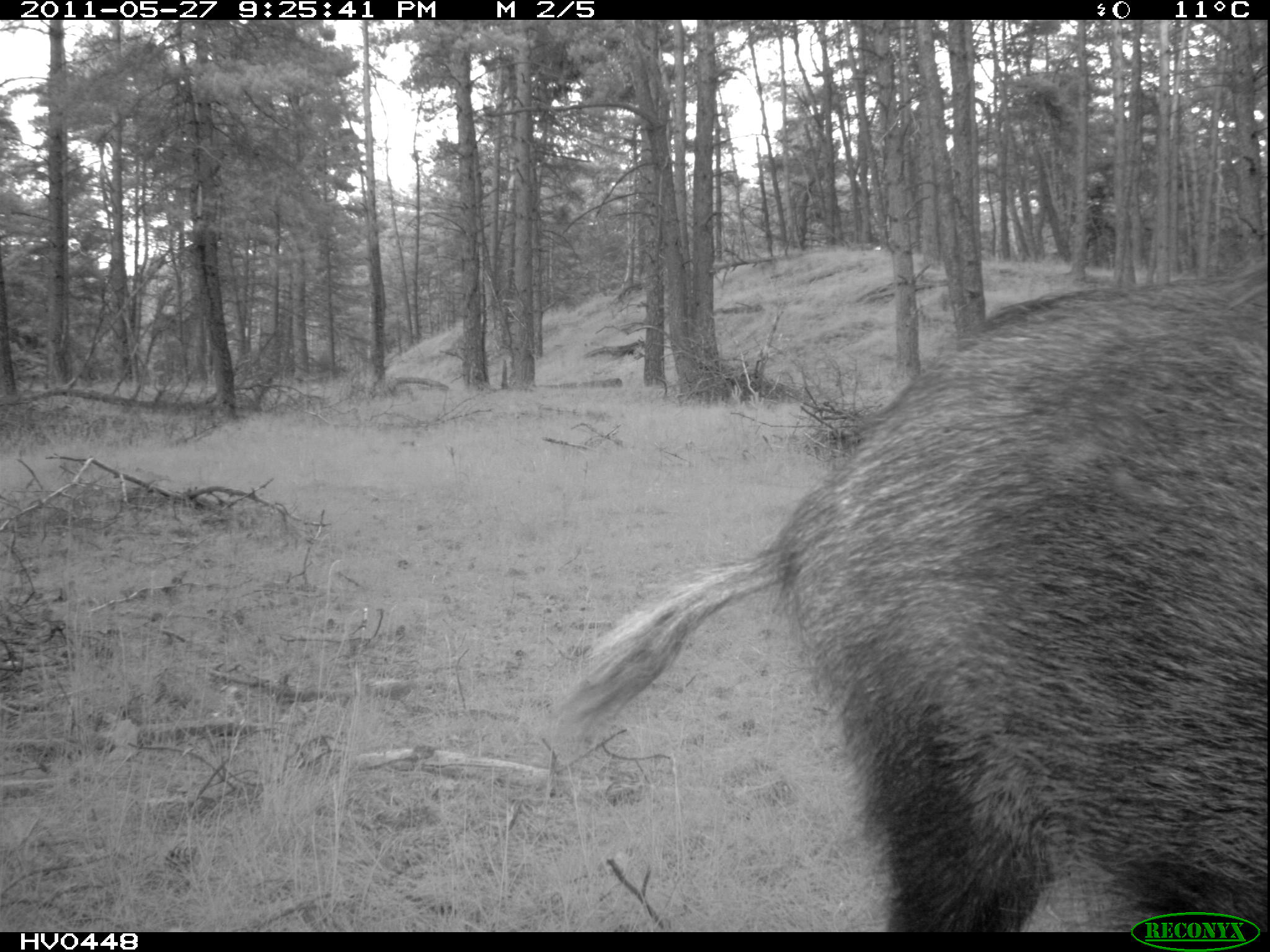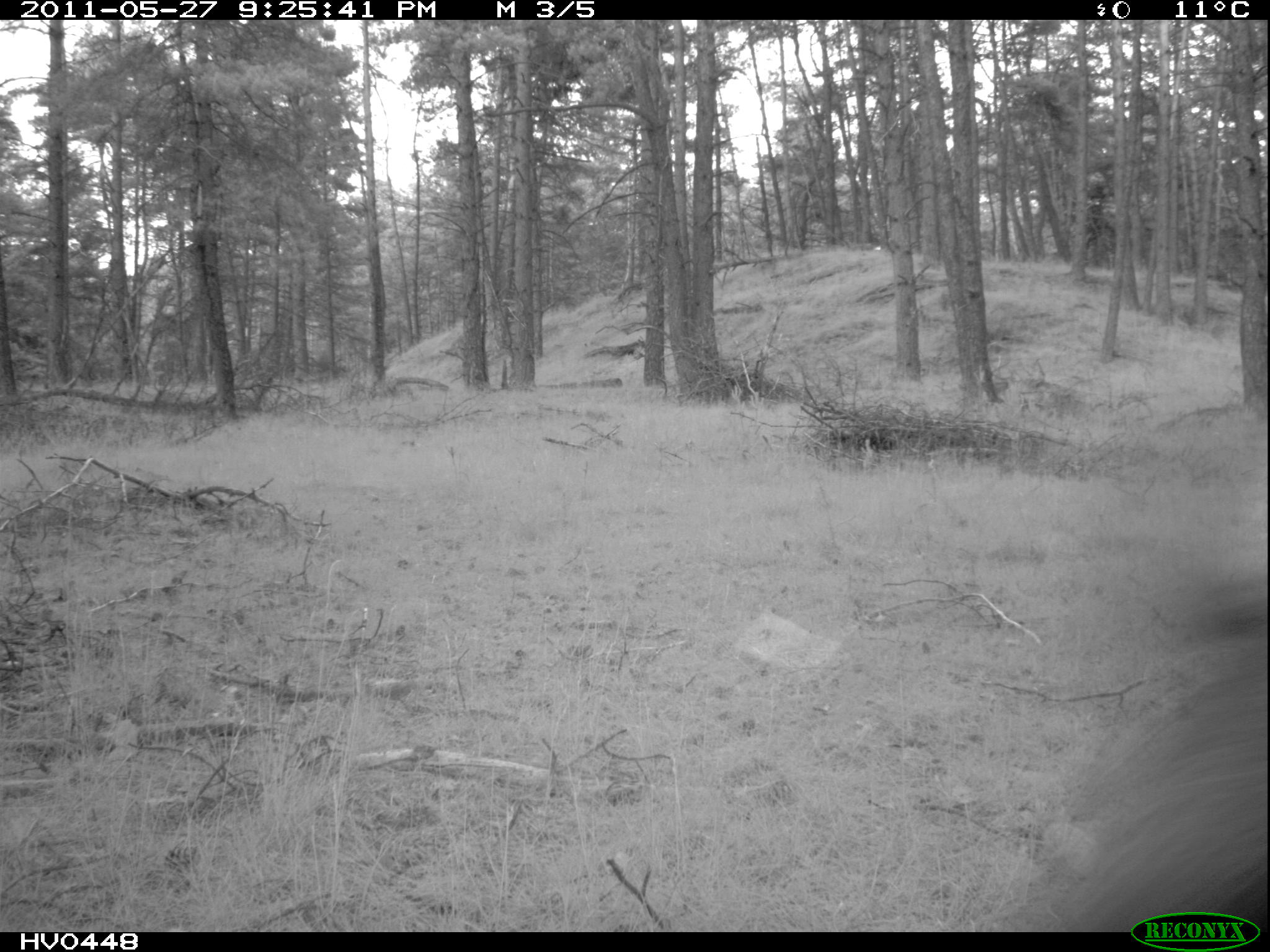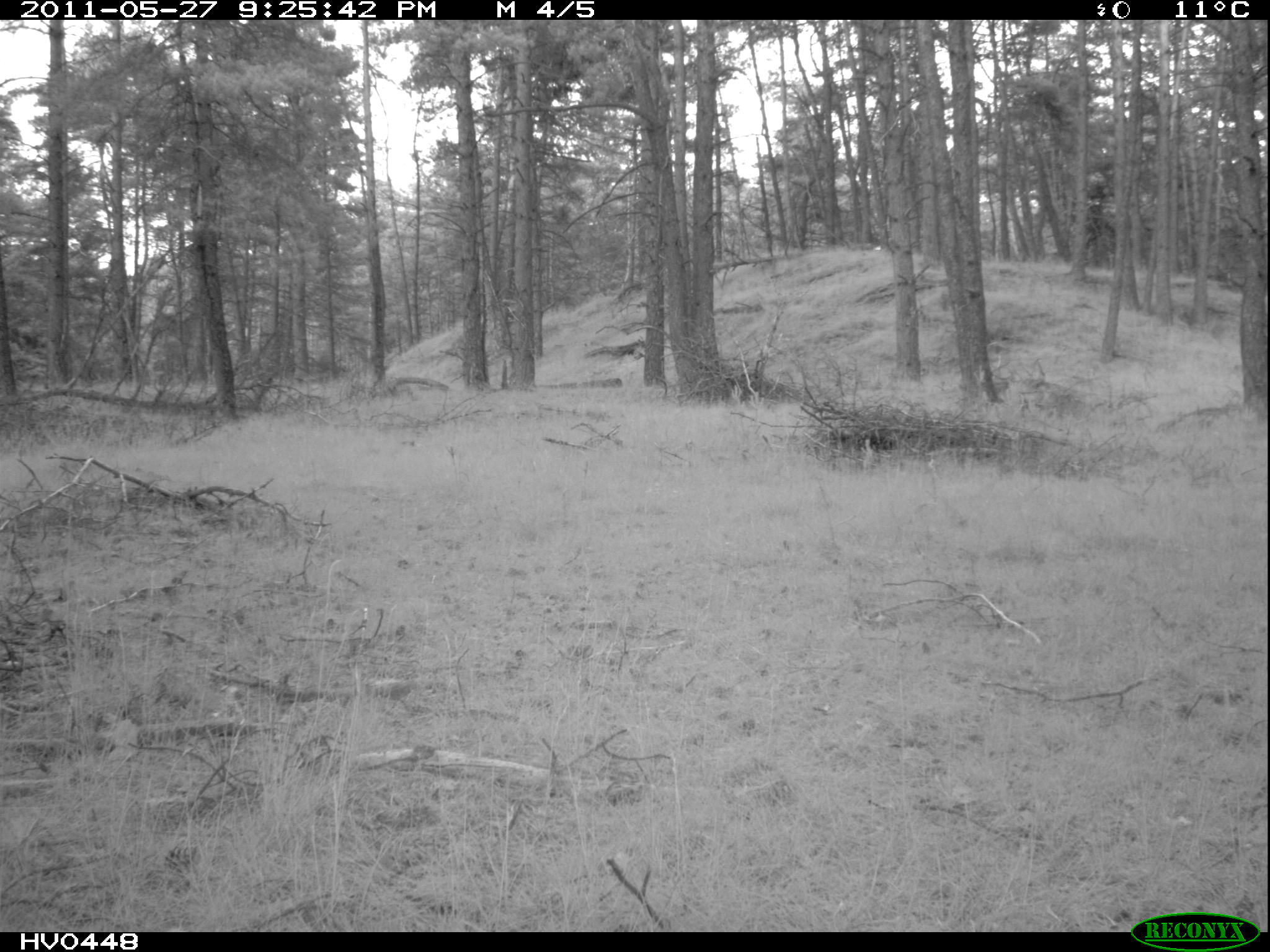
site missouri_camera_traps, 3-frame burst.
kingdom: Animalia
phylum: Chordata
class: Mammalia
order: Artiodactyla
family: Suidae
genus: Sus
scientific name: Sus scrofa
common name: wild boar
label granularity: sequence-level